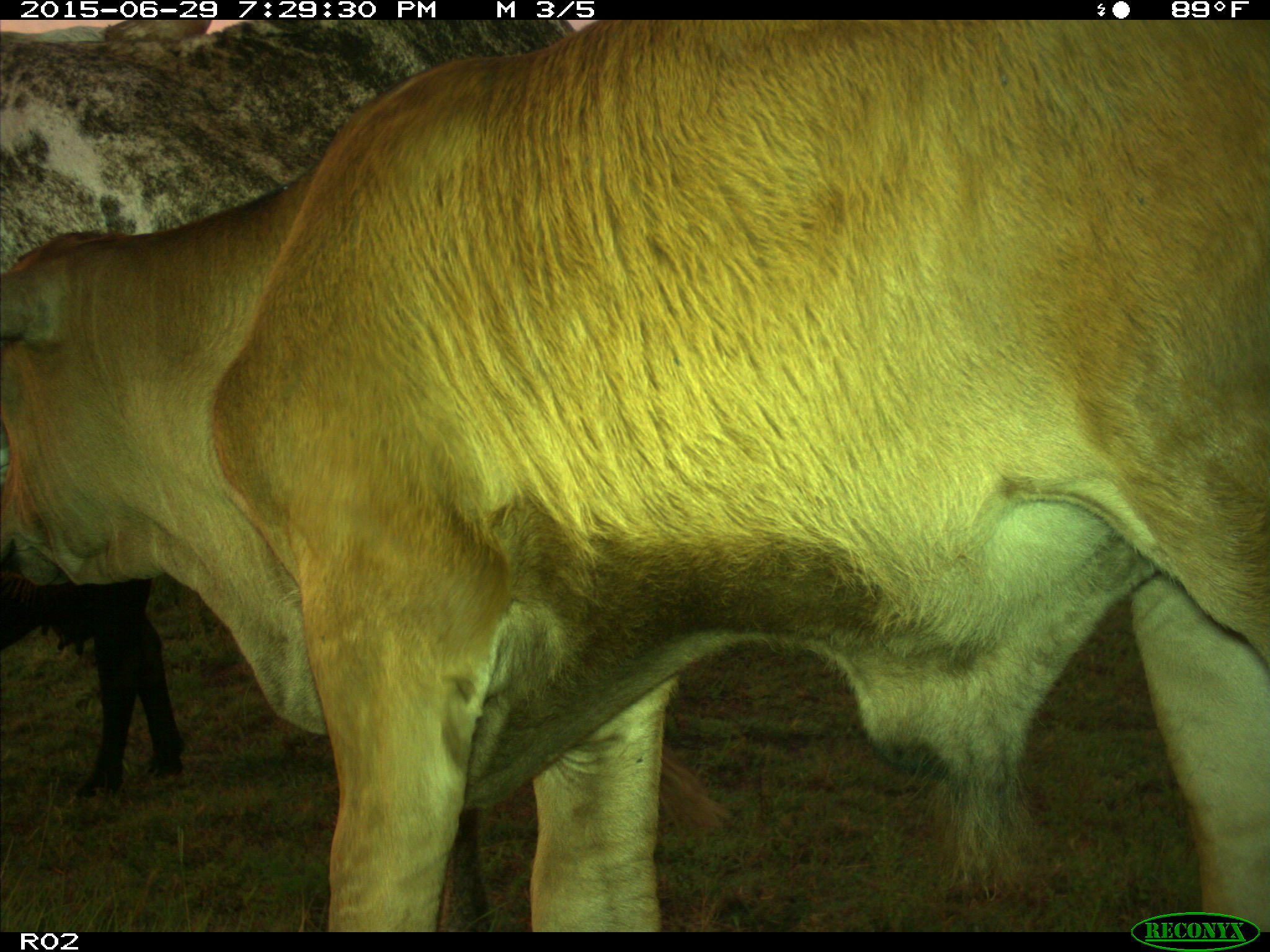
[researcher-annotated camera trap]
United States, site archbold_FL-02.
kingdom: Animalia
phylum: Chordata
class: Mammalia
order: Artiodactyla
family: Bovidae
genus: Bos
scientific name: Bos taurus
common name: domestic cow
Bos taurus (domestic cow).